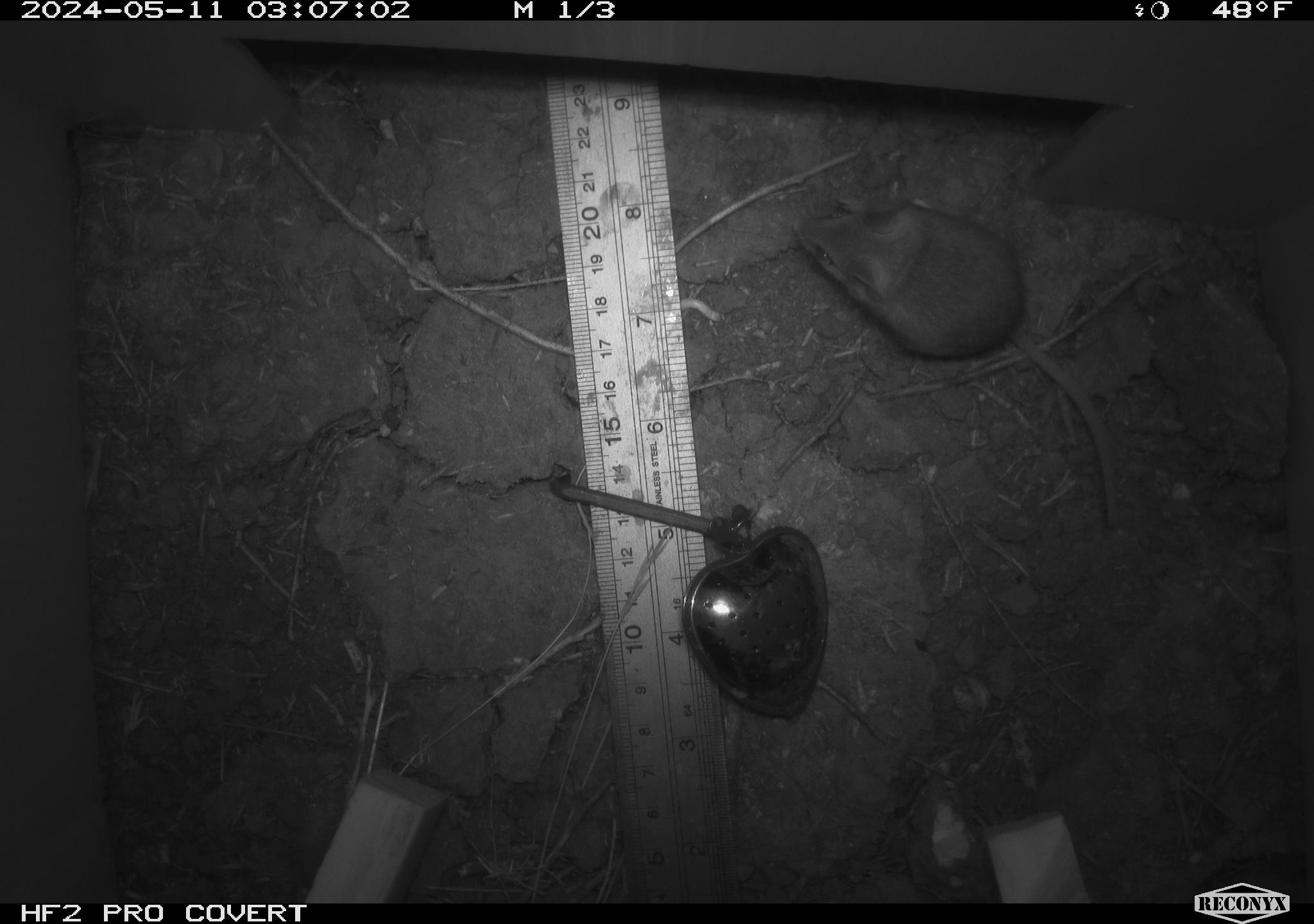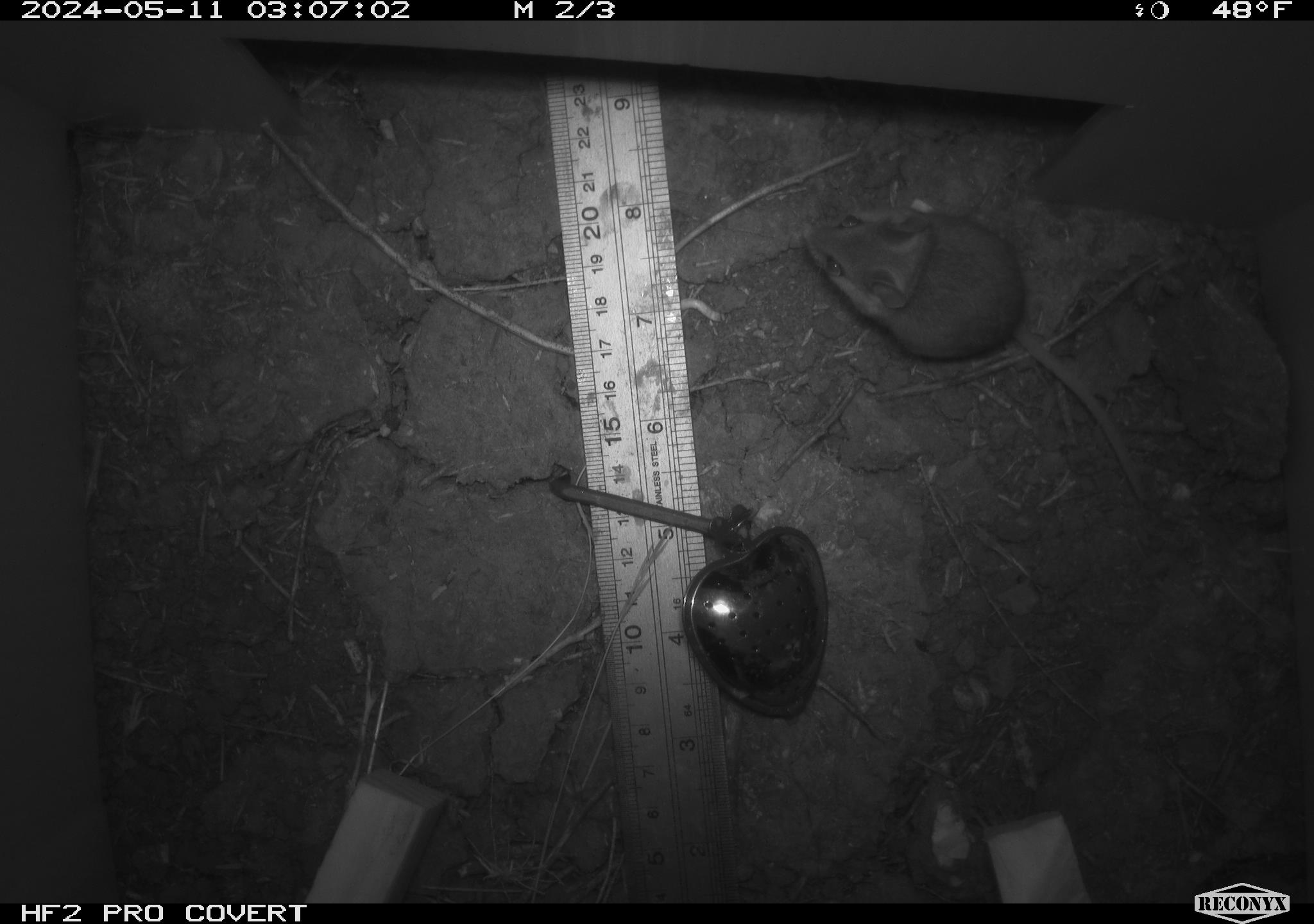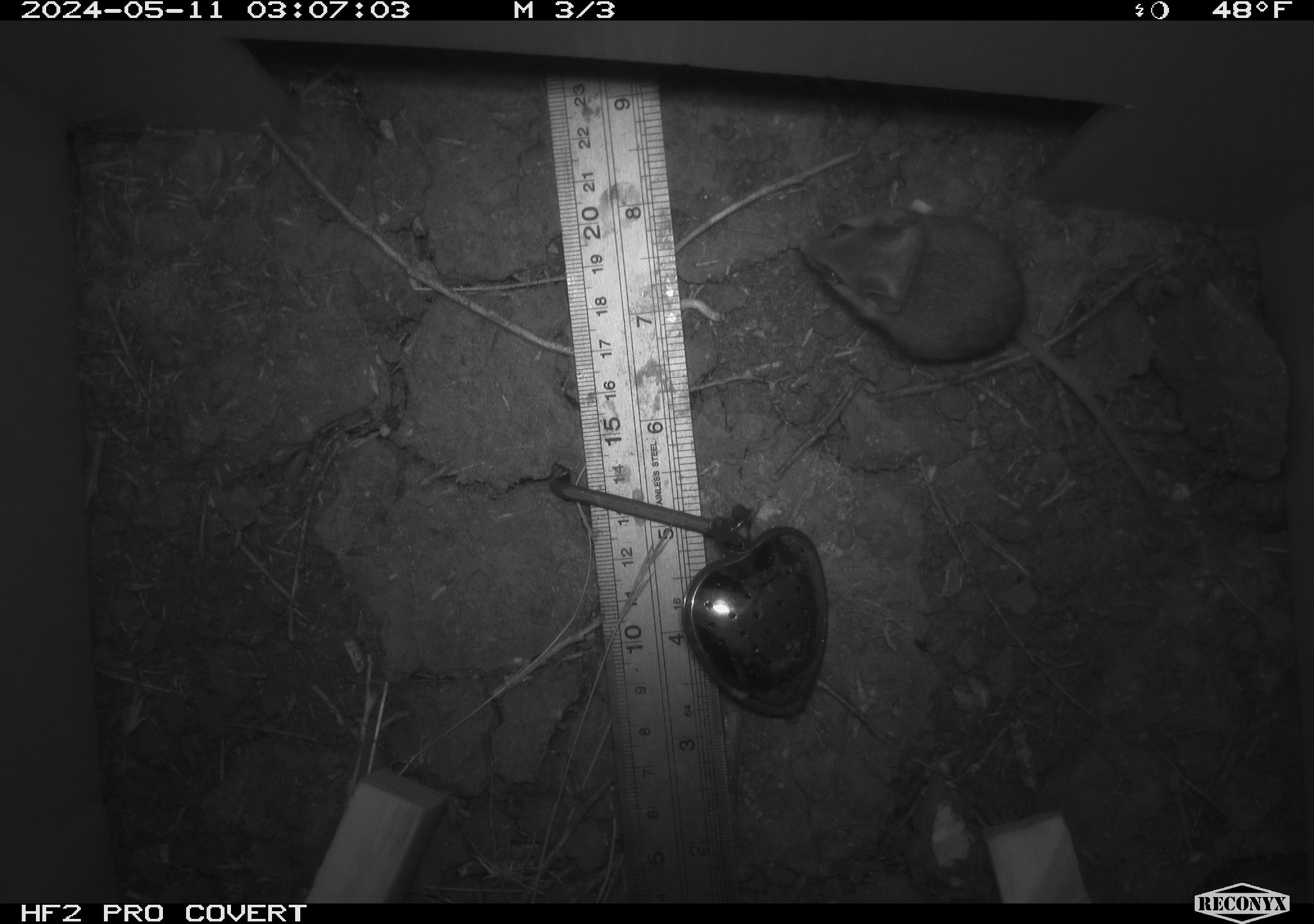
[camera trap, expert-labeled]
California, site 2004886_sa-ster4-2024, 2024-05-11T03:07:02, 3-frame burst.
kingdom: Animalia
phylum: Chordata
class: Mammalia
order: Rodentia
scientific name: Rodentia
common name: mouse species